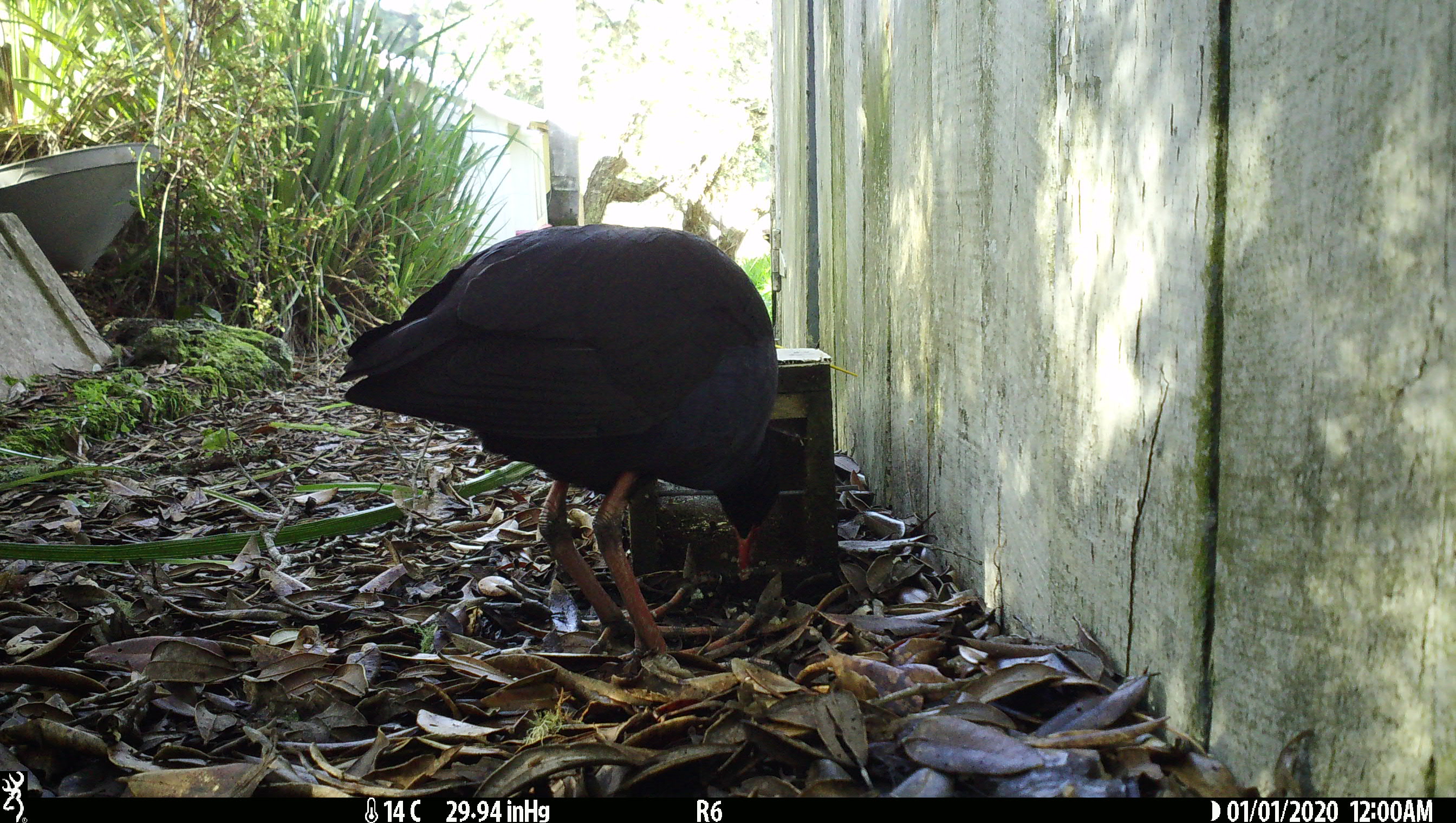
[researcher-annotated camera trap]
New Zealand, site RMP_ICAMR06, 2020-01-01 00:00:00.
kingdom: Animalia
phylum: Chordata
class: Aves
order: Gruiformes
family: Rallidae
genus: Porphyrio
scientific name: Porphyrio melanotus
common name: australasian swamphen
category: pukeko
Pukeko (australasian swamphen) (Porphyrio melanotus).